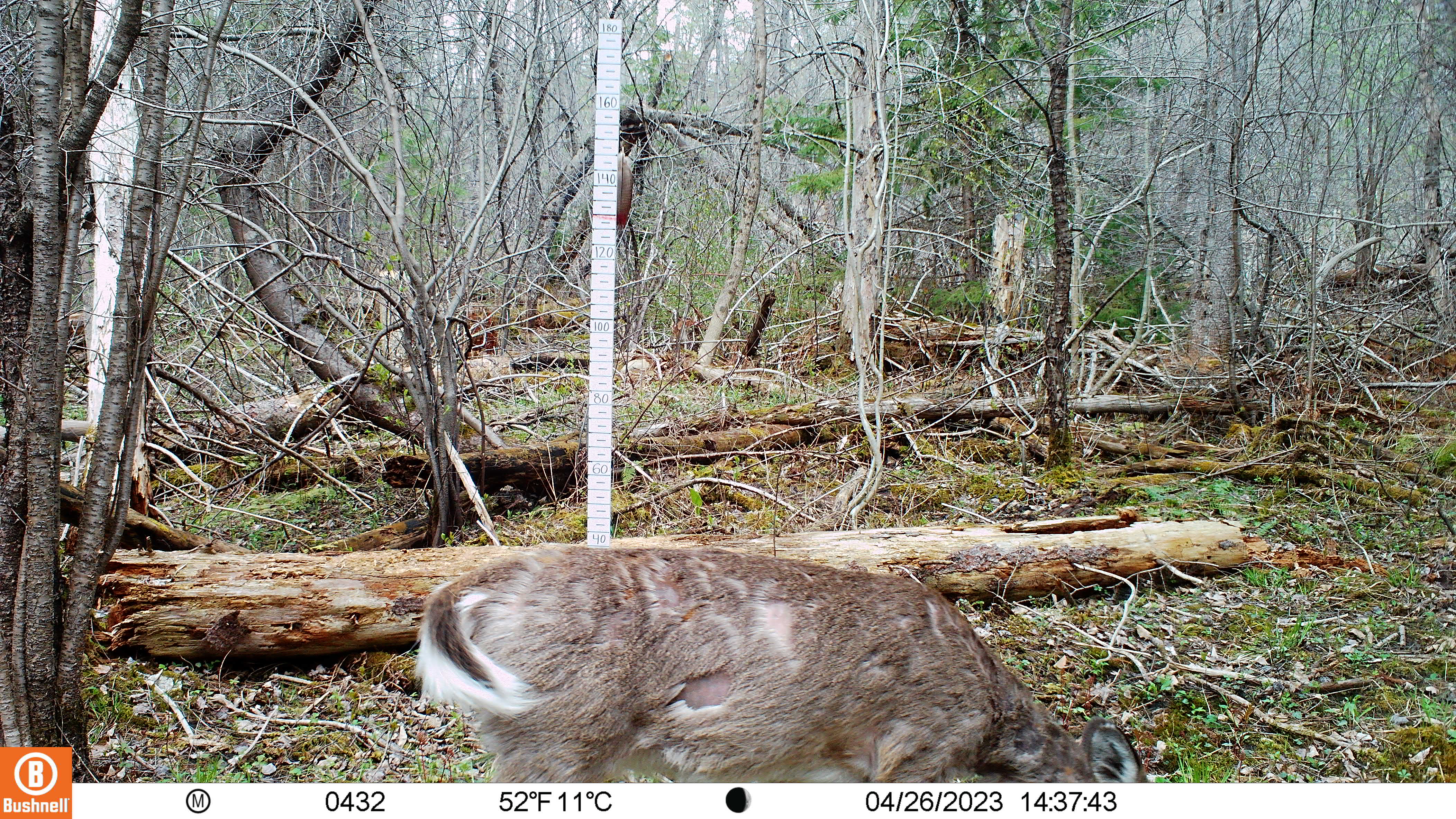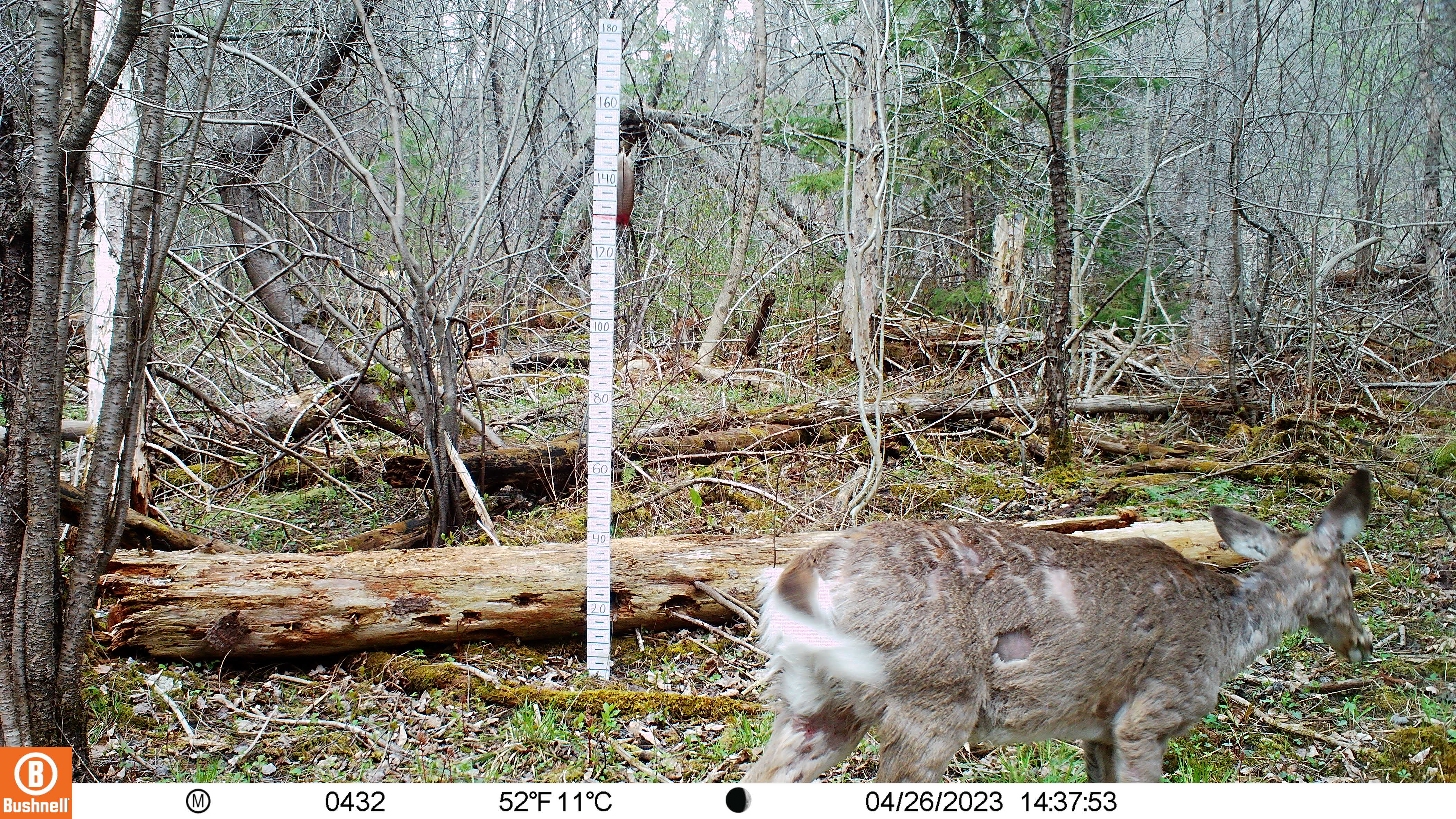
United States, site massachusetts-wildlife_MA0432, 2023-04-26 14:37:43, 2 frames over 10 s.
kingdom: Animalia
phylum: Chordata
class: Mammalia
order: Artiodactyla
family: Cervidae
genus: Odocoileus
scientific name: Odocoileus virginianus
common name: white-tailed deer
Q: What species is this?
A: White-tailed deer (Odocoileus virginianus).